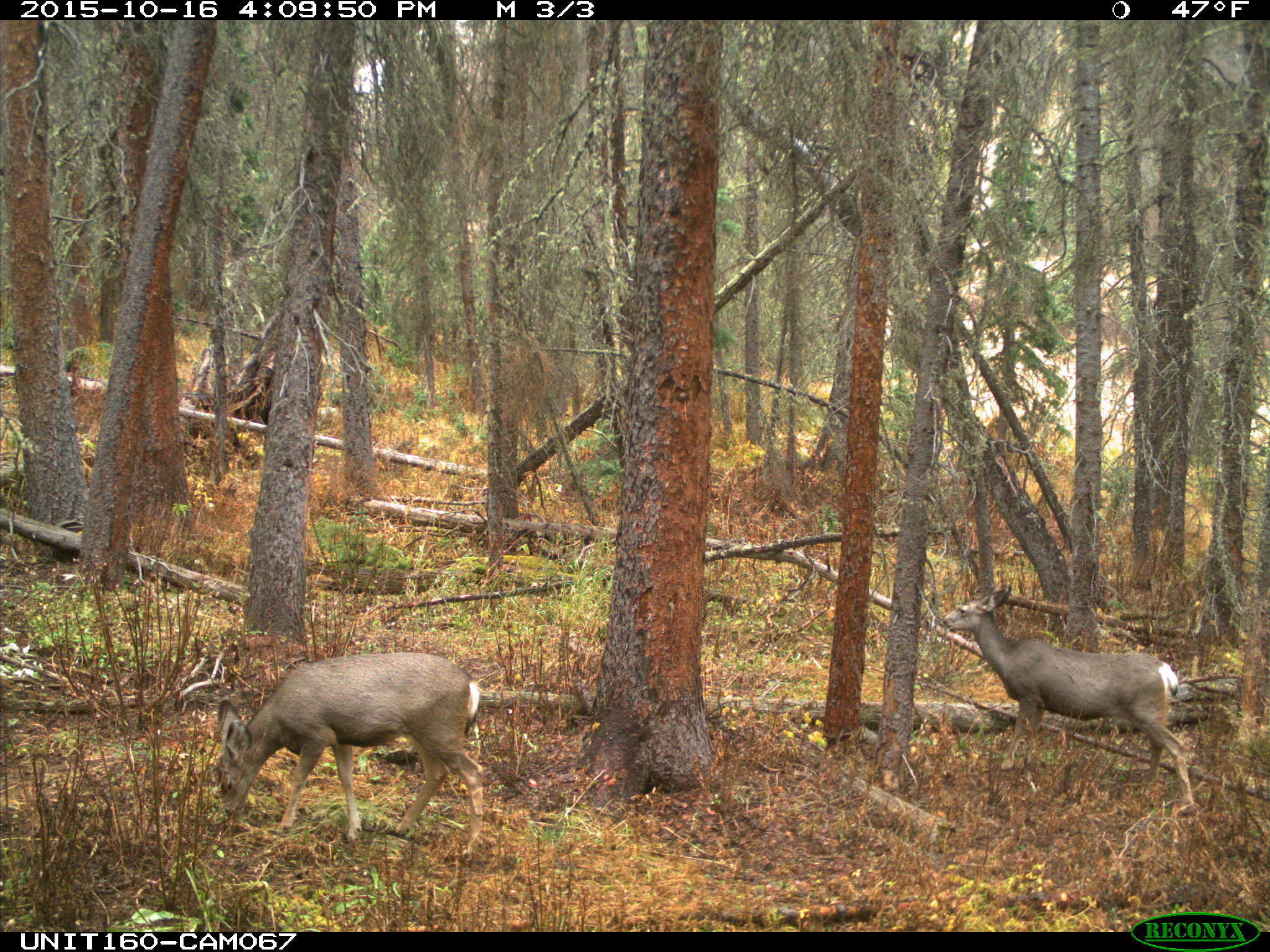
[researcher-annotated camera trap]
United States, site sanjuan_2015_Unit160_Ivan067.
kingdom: Animalia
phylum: Chordata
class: Mammalia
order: Artiodactyla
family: Cervidae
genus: Odocoileus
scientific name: Odocoileus hemionus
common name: mule deer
Odocoileus hemionus (mule deer).